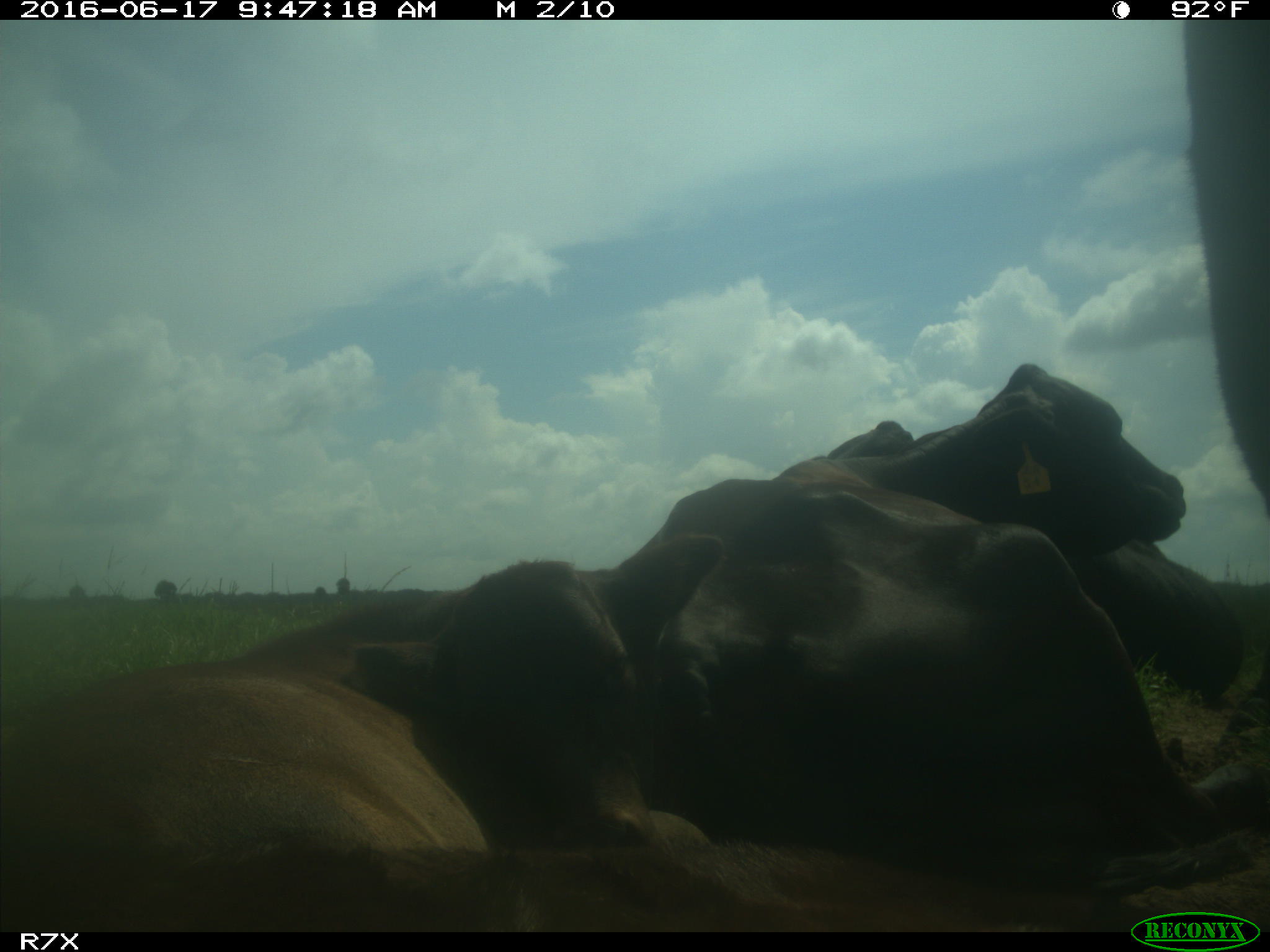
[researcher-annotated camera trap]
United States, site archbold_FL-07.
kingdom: Animalia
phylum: Chordata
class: Mammalia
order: Artiodactyla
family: Bovidae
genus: Bos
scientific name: Bos taurus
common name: domestic cow